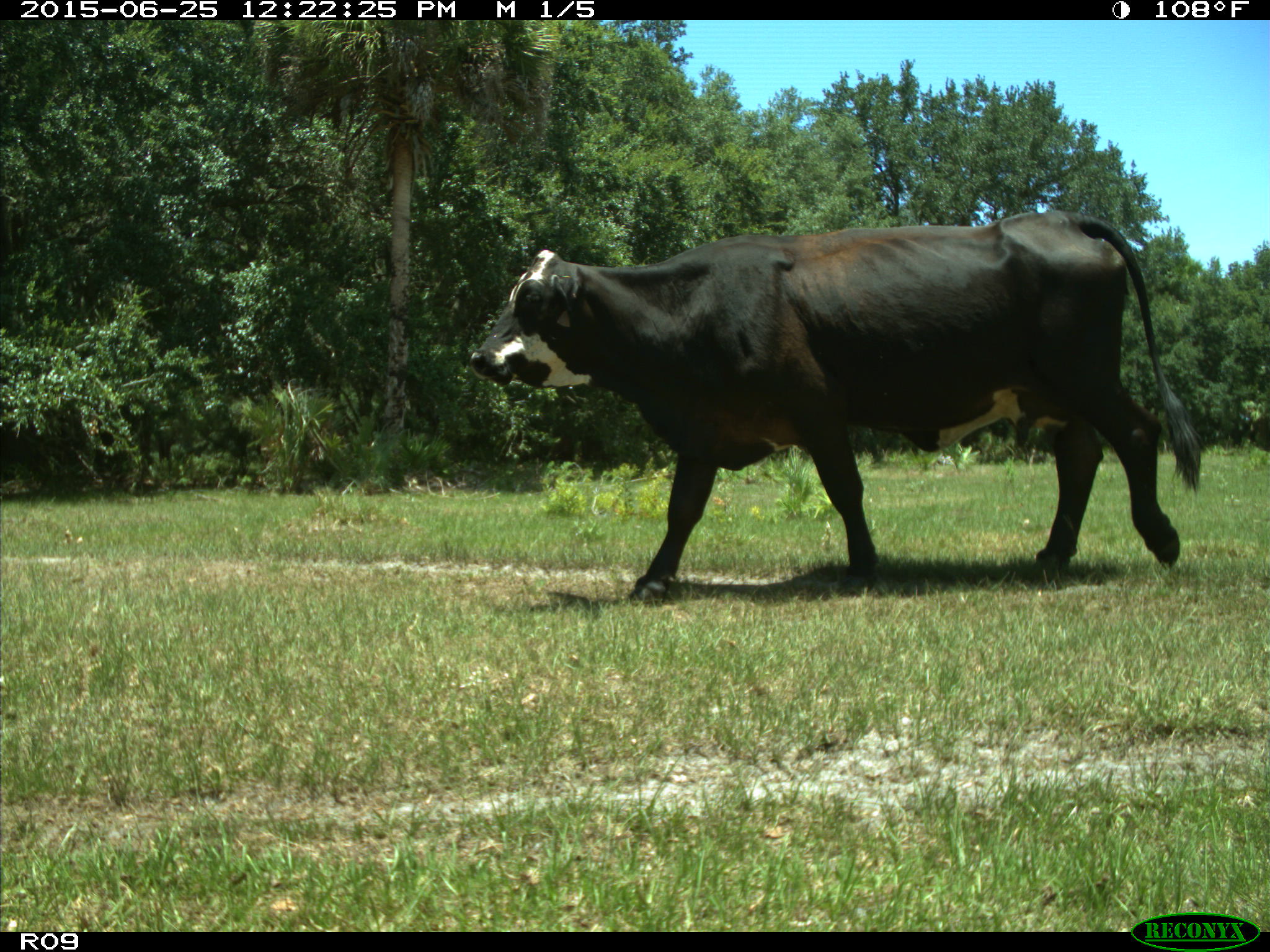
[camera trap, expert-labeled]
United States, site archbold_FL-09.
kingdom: Animalia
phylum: Chordata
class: Mammalia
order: Artiodactyla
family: Bovidae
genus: Bos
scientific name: Bos taurus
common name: domestic cow